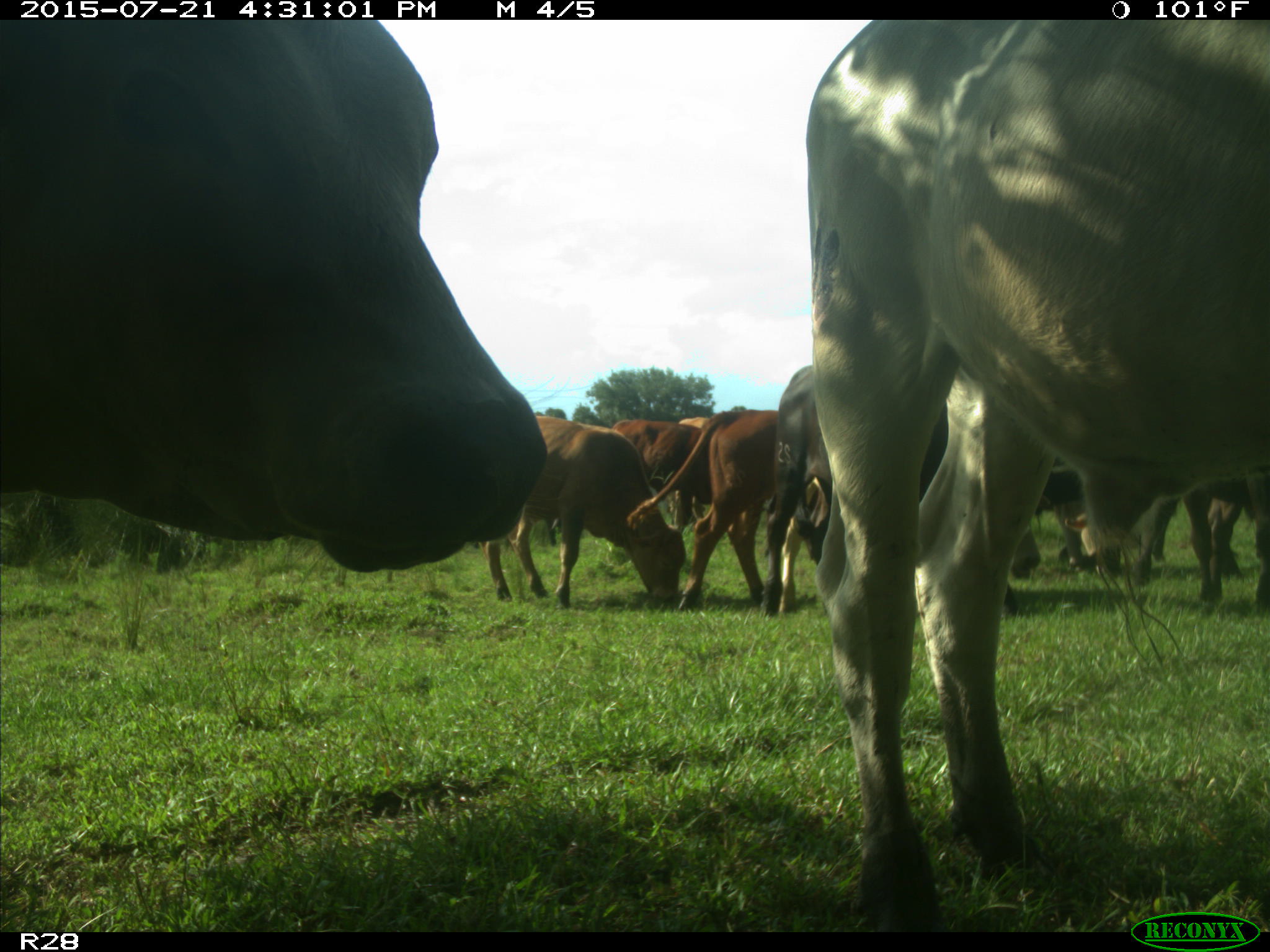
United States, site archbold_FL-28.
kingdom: Animalia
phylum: Chordata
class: Mammalia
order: Artiodactyla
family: Bovidae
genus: Bos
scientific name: Bos taurus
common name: domestic cow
Bos taurus (domestic cow).